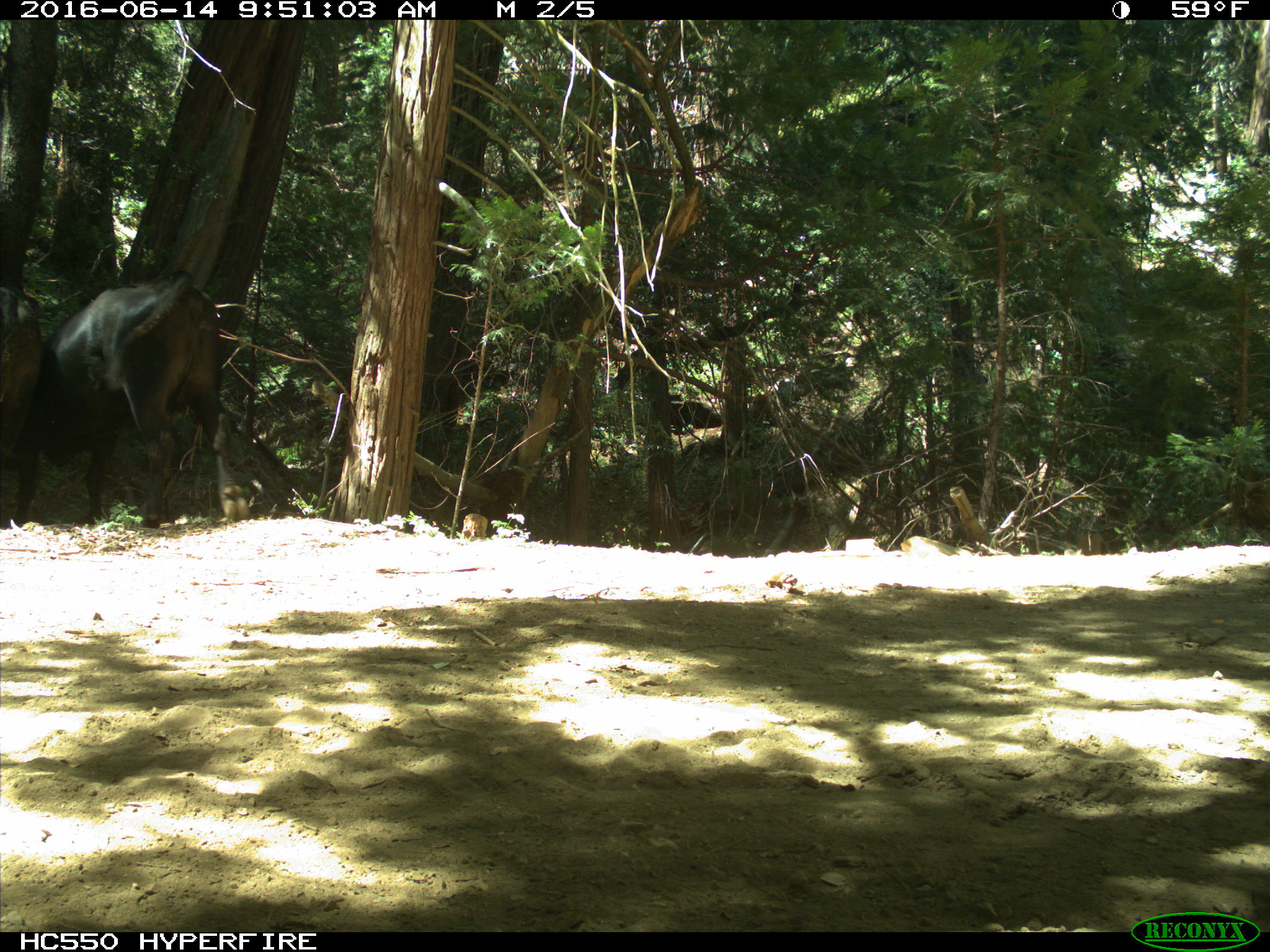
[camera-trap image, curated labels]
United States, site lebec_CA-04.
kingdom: Animalia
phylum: Chordata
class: Mammalia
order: Artiodactyla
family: Bovidae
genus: Bos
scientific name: Bos taurus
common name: domestic cow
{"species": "Bos taurus (domestic cow)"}